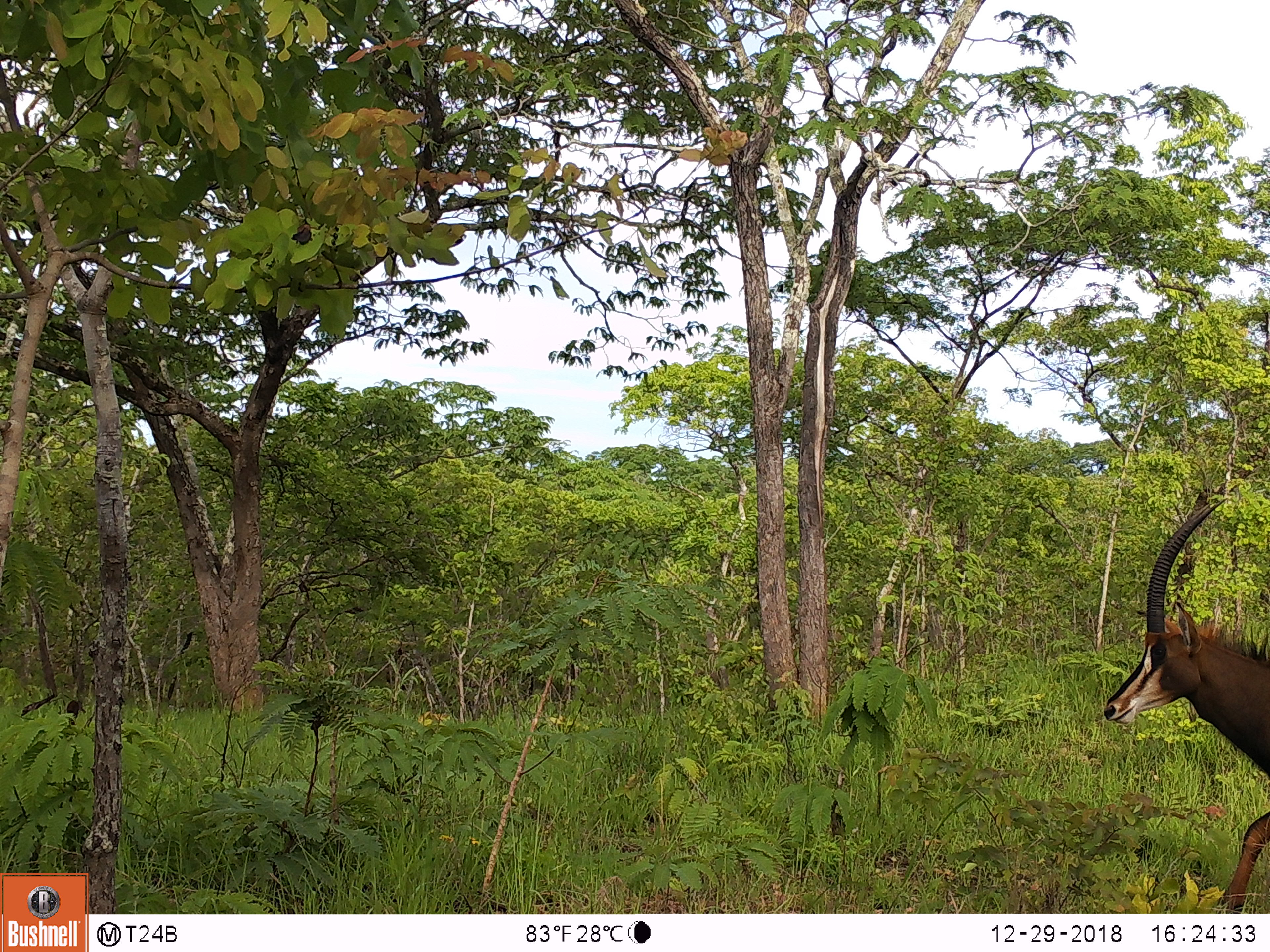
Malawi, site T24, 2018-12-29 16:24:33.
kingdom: Animalia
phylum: Chordata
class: Mammalia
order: Artiodactyla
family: Bovidae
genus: Hippotragus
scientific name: Hippotragus niger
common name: sable antelope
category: sable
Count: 1.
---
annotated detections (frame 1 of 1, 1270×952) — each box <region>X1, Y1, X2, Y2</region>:
sable: <region>1098, 462, 1266, 906</region>